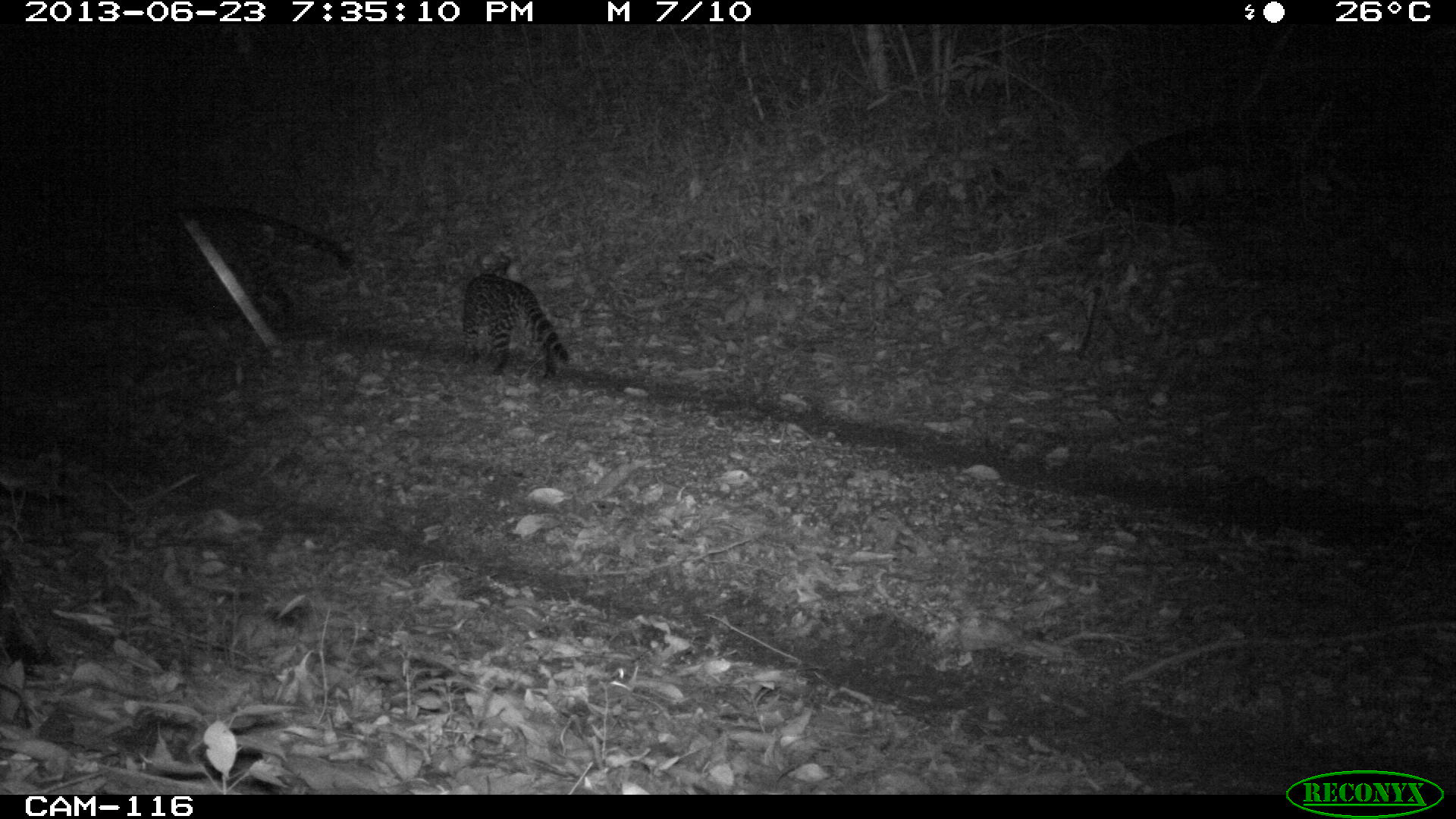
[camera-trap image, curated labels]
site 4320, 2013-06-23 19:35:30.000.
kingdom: Animalia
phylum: Chordata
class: Mammalia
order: Carnivora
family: Felidae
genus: Leopardus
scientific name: Leopardus pardalis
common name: ocelot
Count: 1.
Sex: female.